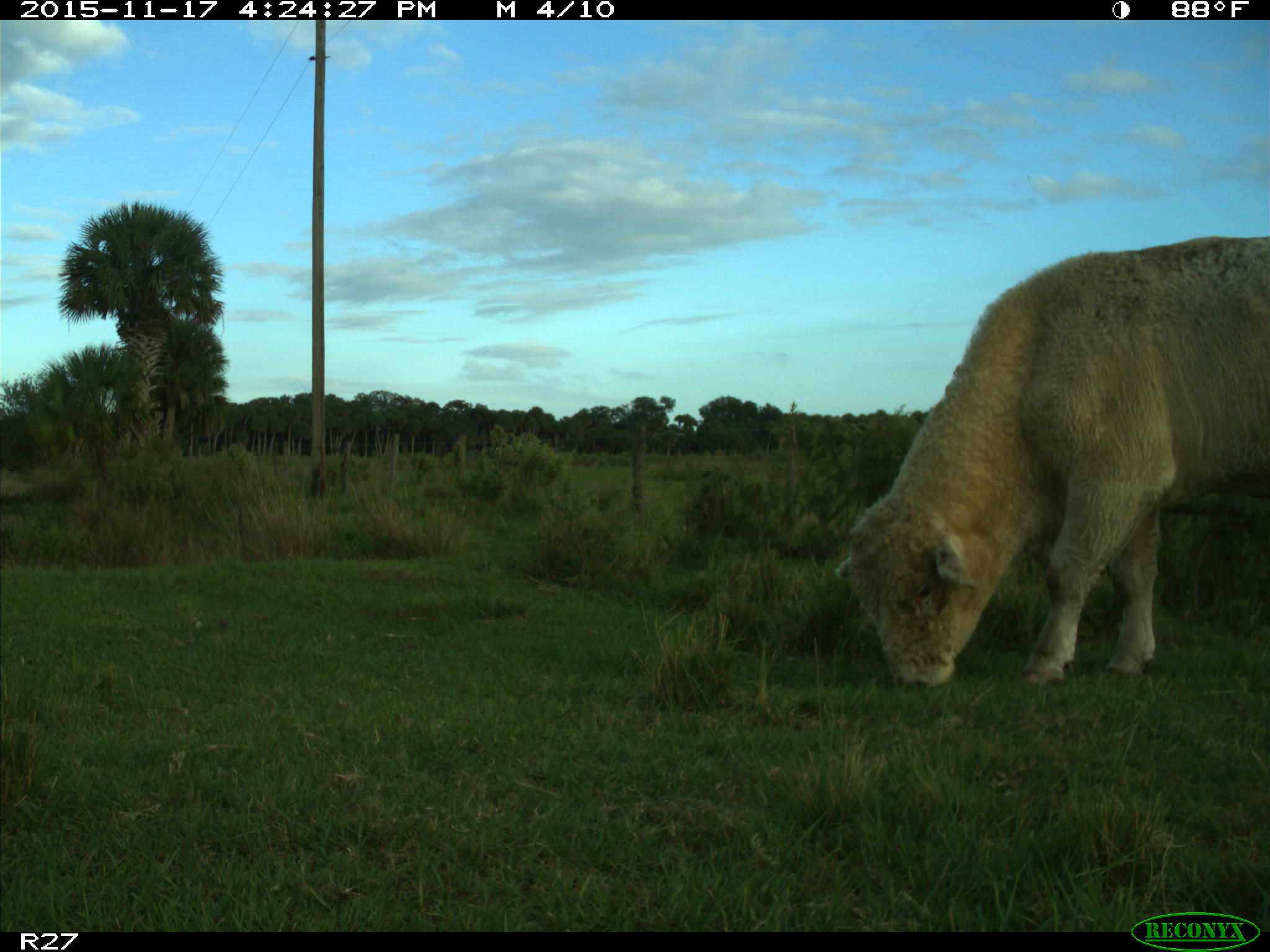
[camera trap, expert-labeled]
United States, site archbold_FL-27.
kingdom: Animalia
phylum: Chordata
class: Mammalia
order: Artiodactyla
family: Bovidae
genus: Bos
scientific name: Bos taurus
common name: domestic cow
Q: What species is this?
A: Bos taurus (domestic cow).